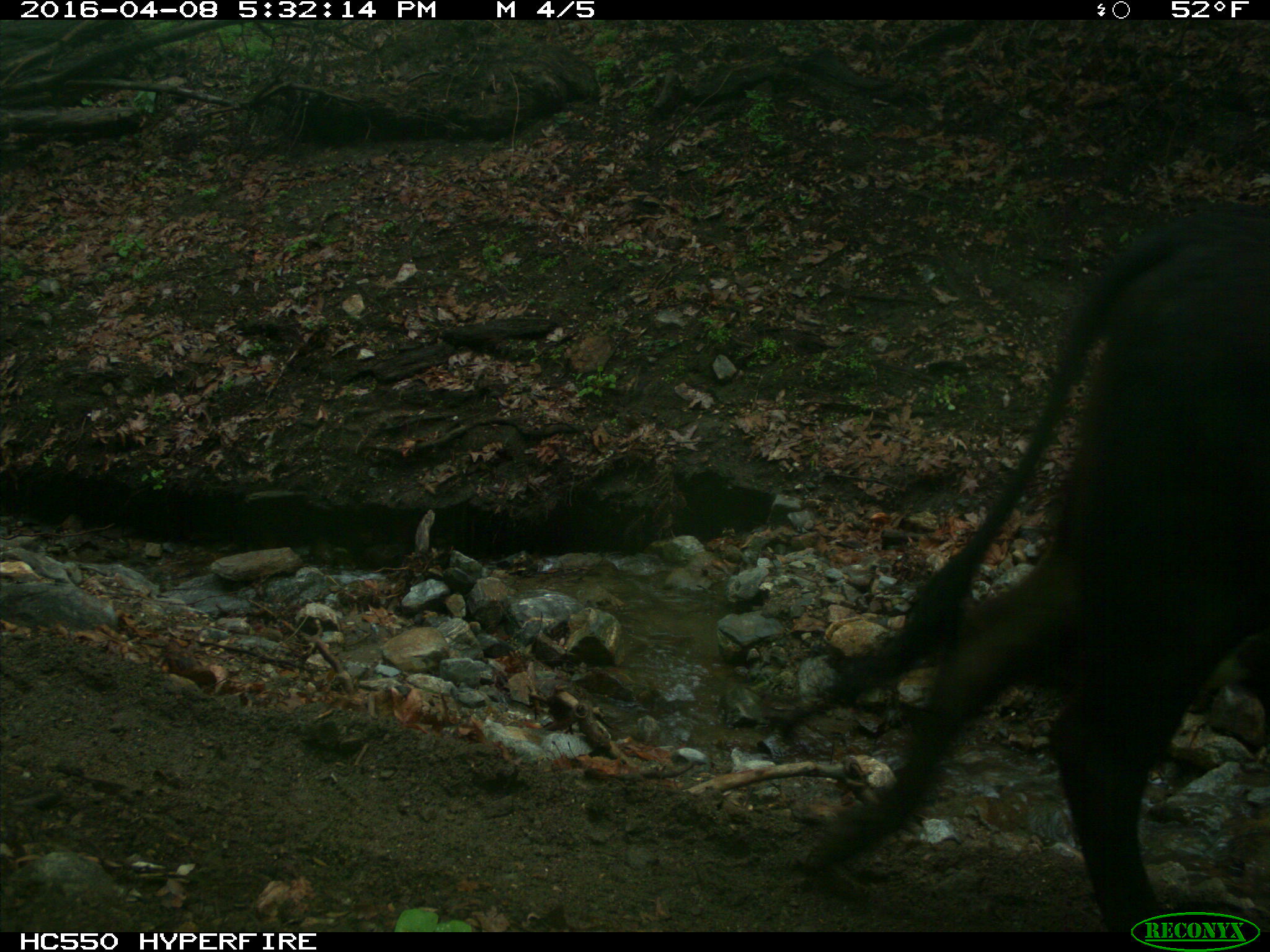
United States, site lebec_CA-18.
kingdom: Animalia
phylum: Chordata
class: Mammalia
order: Artiodactyla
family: Bovidae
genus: Bos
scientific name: Bos taurus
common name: domestic cow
Bos taurus (domestic cow).